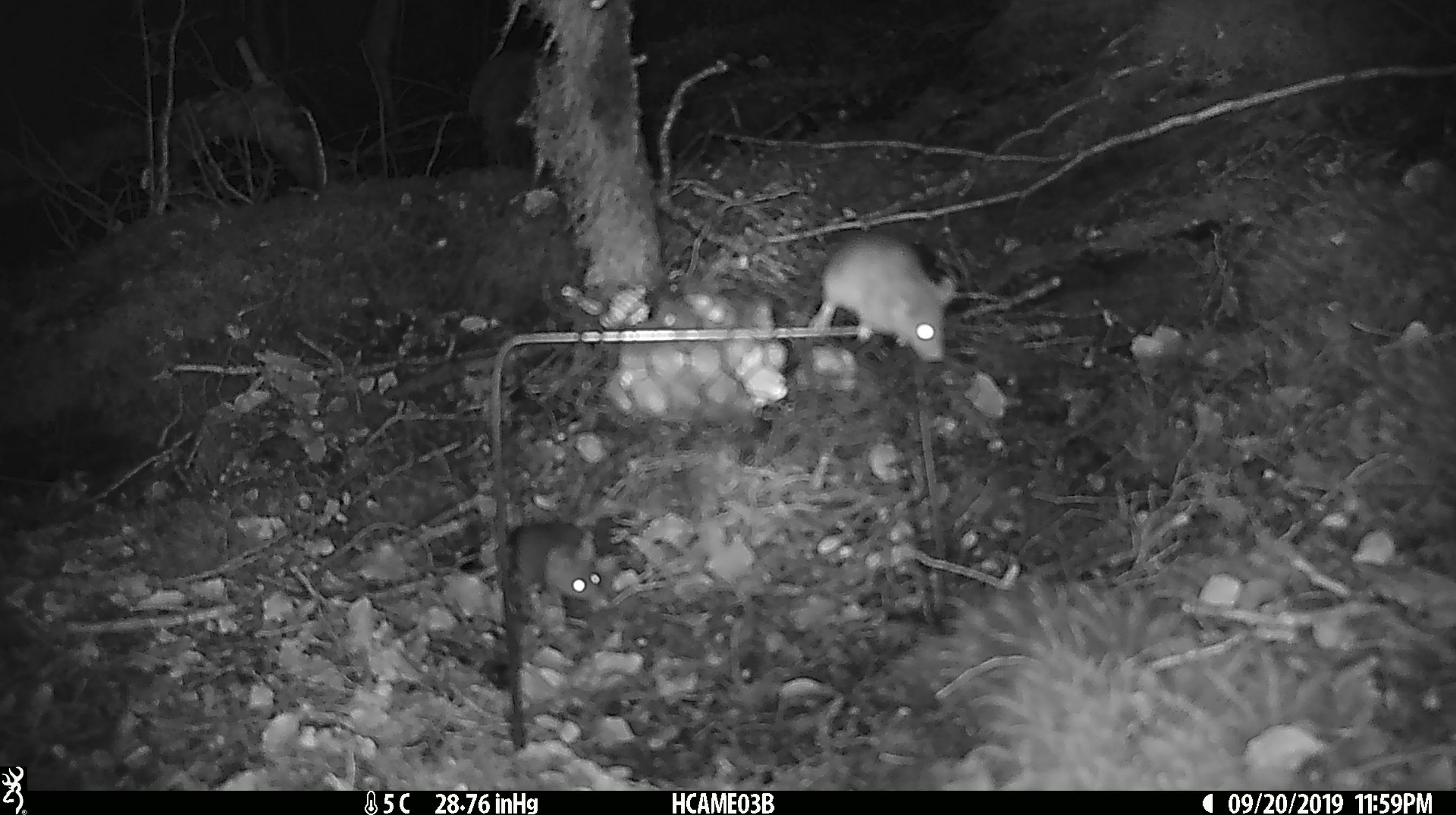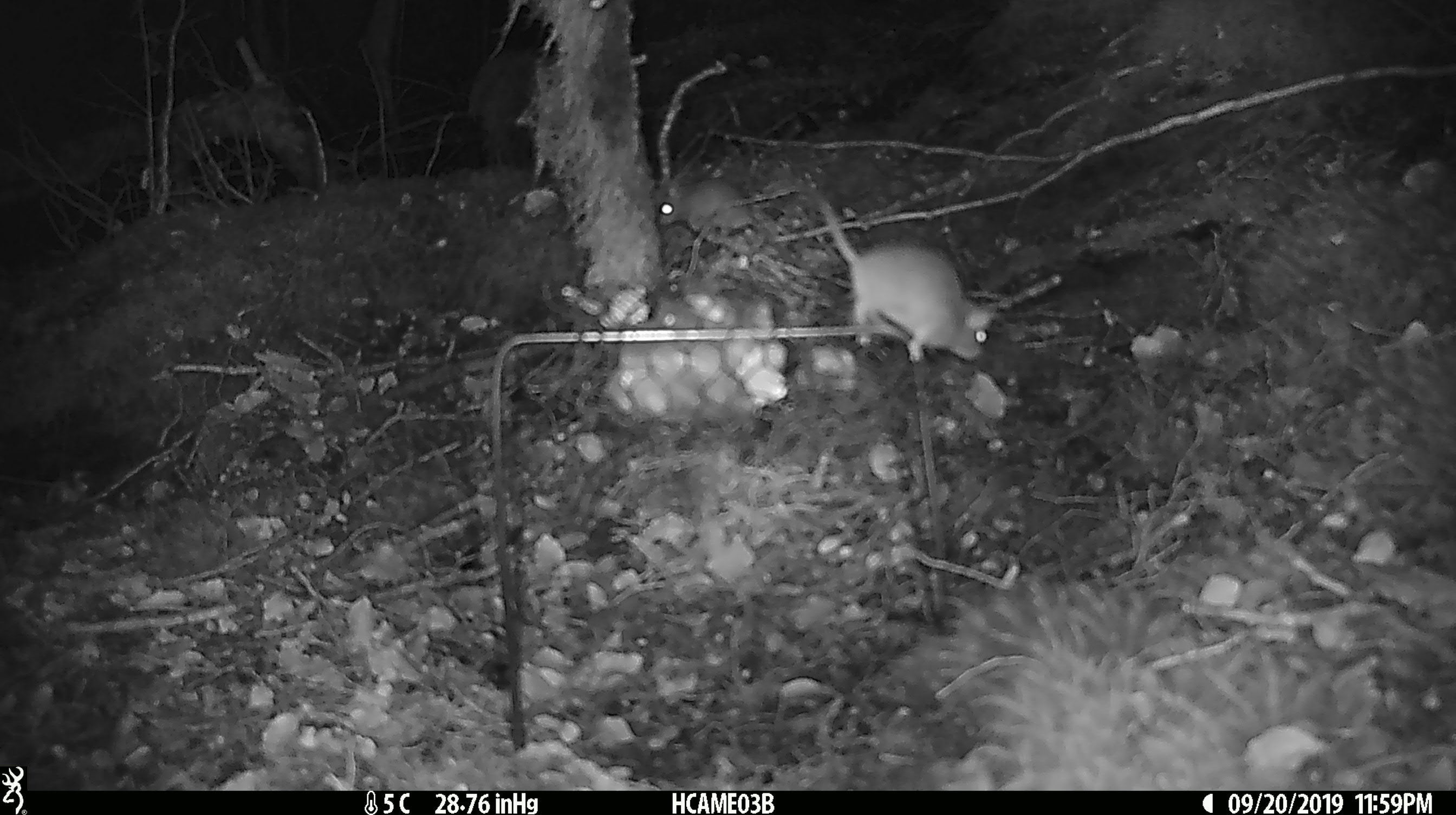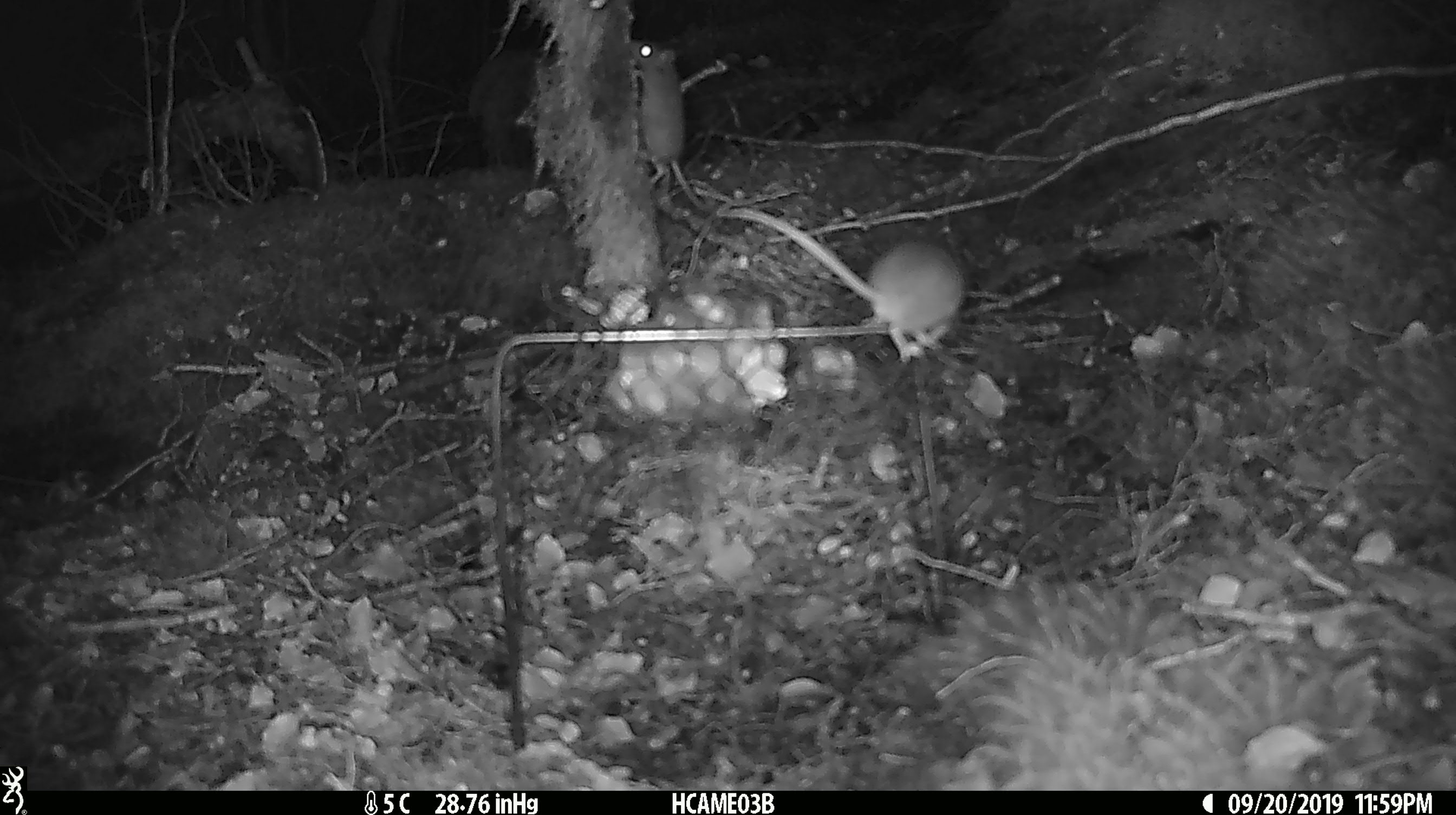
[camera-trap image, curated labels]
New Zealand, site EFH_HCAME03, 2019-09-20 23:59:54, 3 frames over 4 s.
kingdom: Animalia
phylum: Chordata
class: Mammalia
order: Rodentia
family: Muridae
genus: Mus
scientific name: Mus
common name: mouse